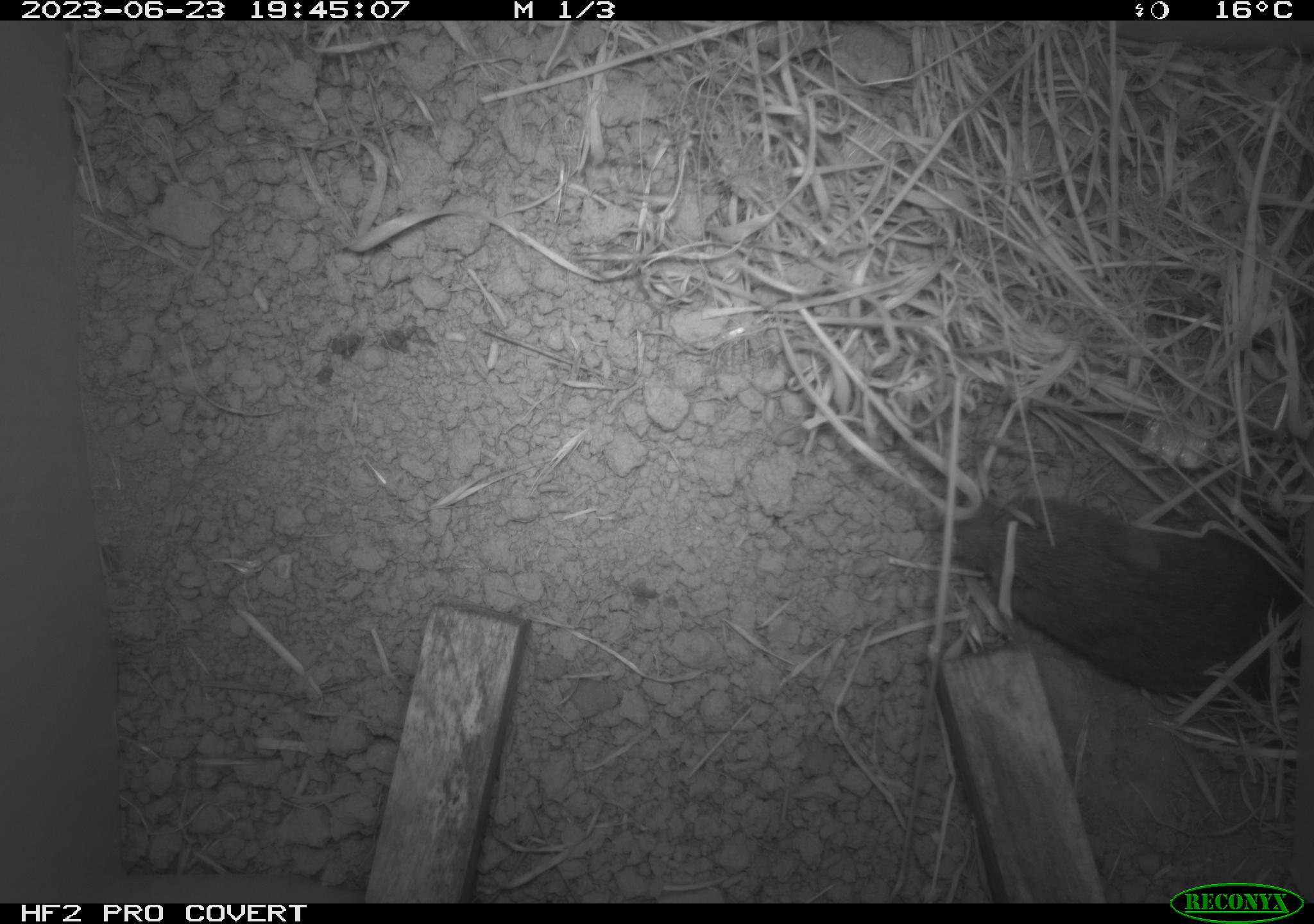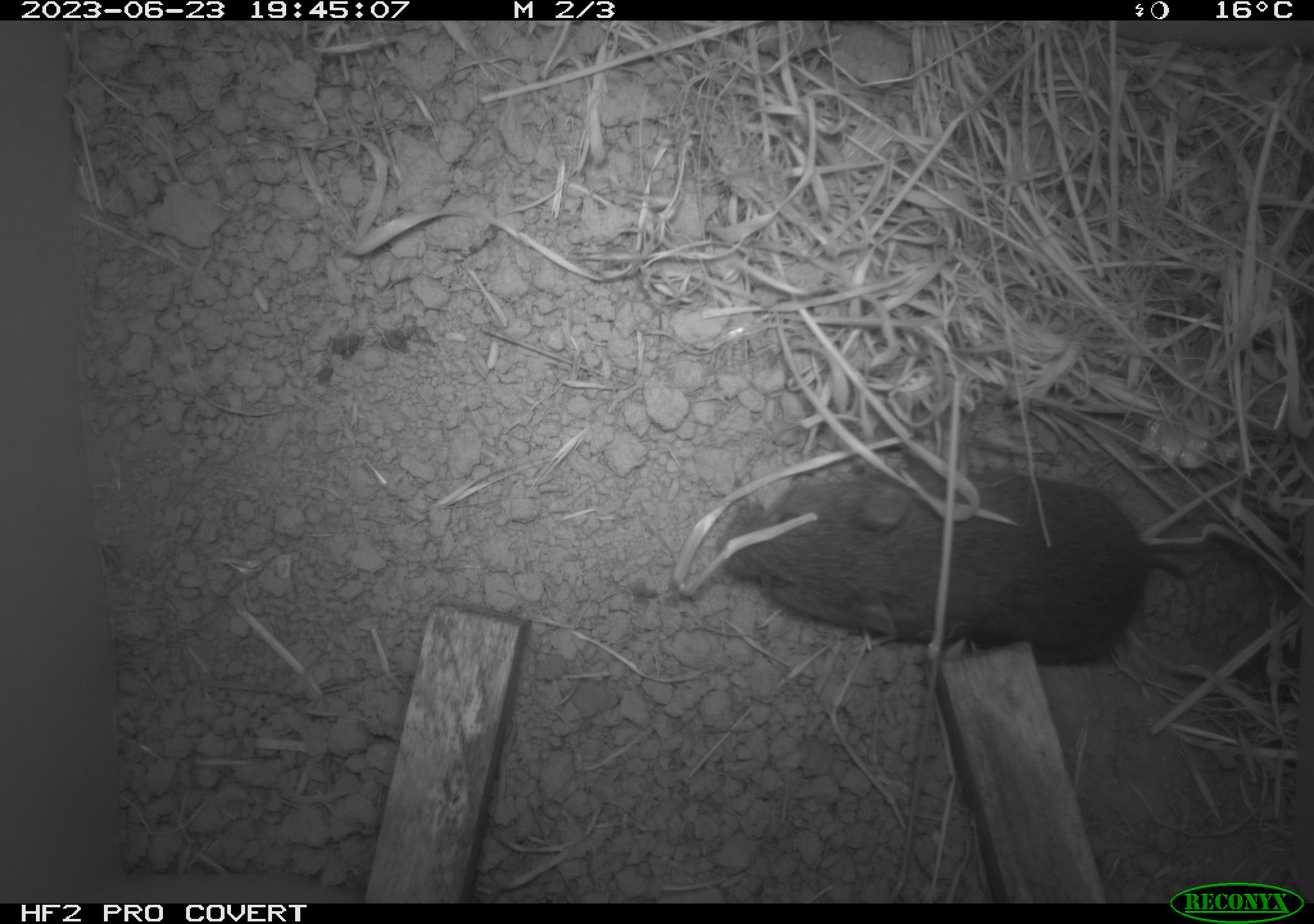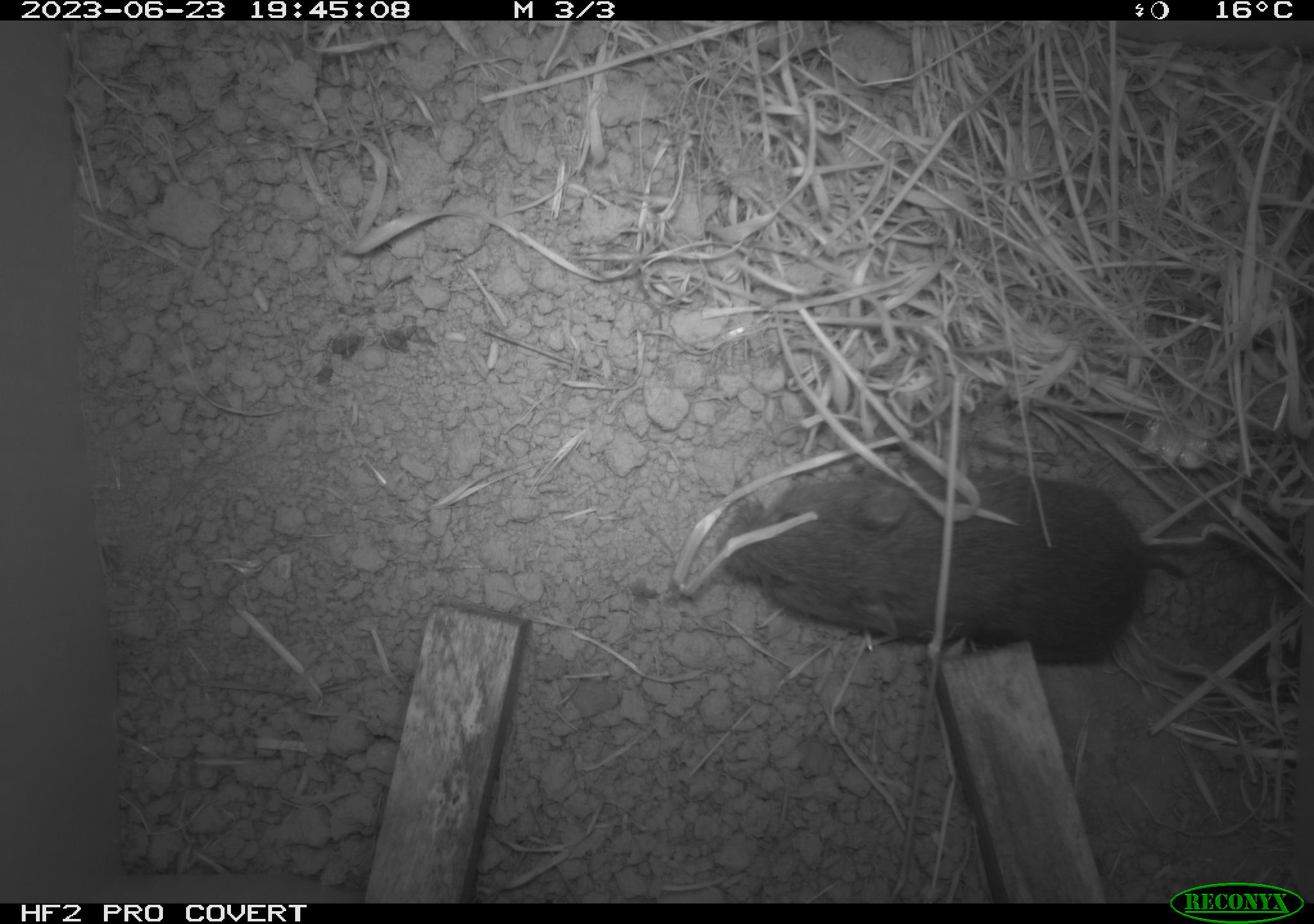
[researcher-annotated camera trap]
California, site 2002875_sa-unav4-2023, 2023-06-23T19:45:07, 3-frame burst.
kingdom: Animalia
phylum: Chordata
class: Mammalia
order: Rodentia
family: Cricetidae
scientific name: Arvicolinae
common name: voles, lemmings, and muskrats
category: arvicolinae subfamily